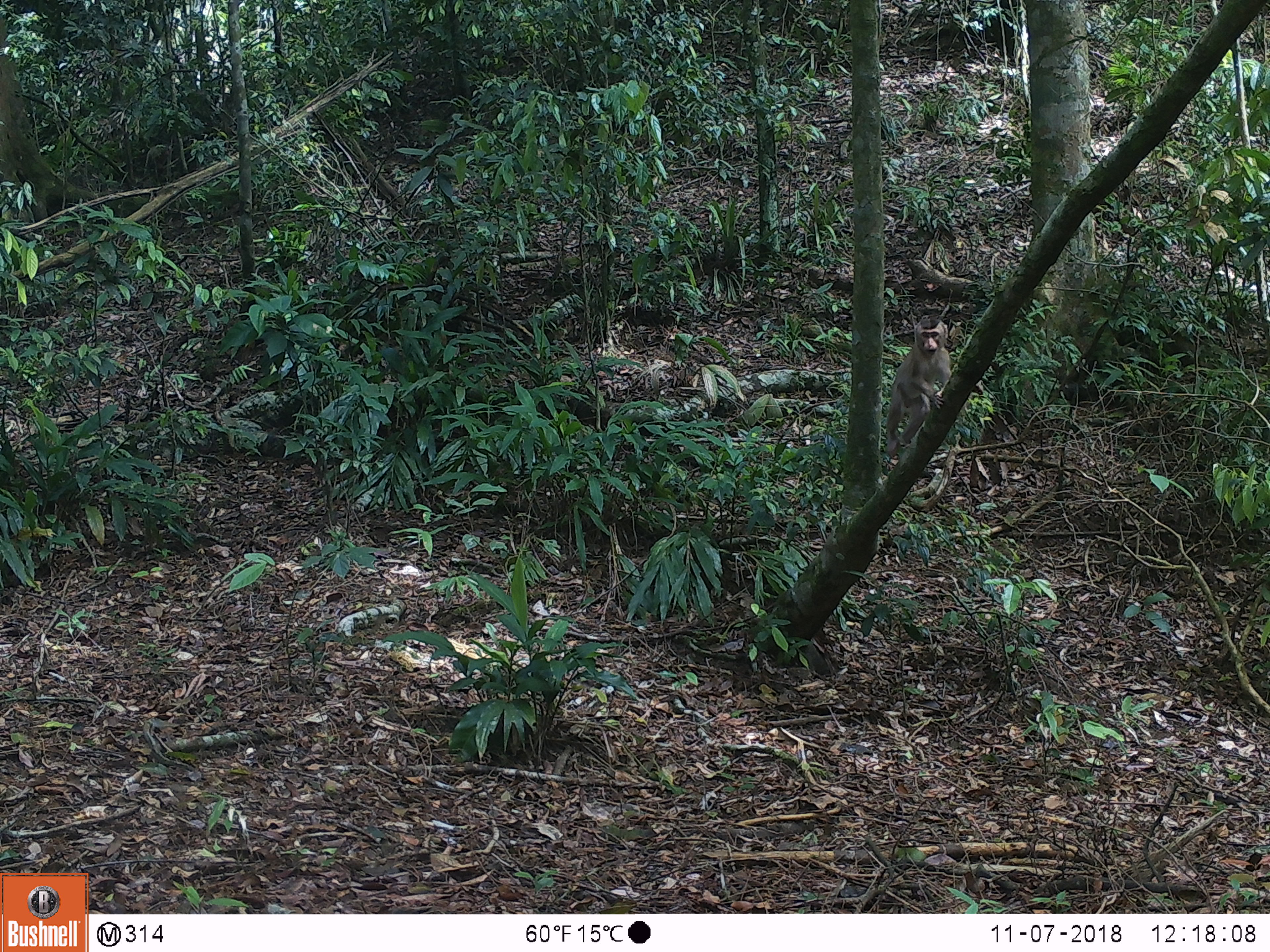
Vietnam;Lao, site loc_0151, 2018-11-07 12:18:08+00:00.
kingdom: Animalia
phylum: Chordata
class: Mammalia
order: Primates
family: Cercopithecidae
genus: Macaca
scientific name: Macaca nemestrina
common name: pig-tailed macaque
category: pig tailed macaque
Pig tailed macaque (pig-tailed macaque) (Macaca nemestrina). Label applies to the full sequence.